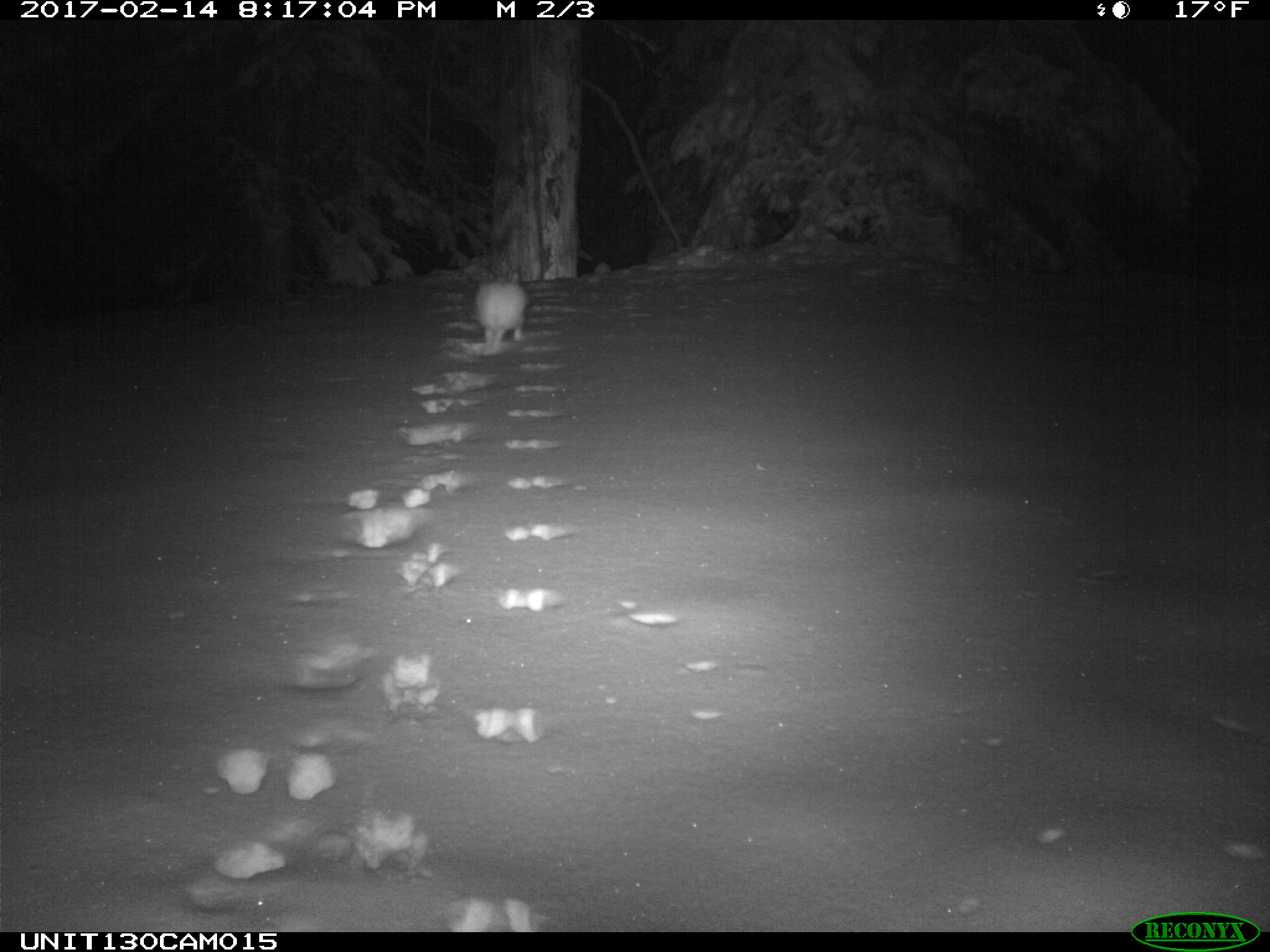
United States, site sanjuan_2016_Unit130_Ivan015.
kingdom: Animalia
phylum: Chordata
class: Mammalia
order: Lagomorpha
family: Leporidae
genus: Lepus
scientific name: Lepus americanus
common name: snowshoe hare